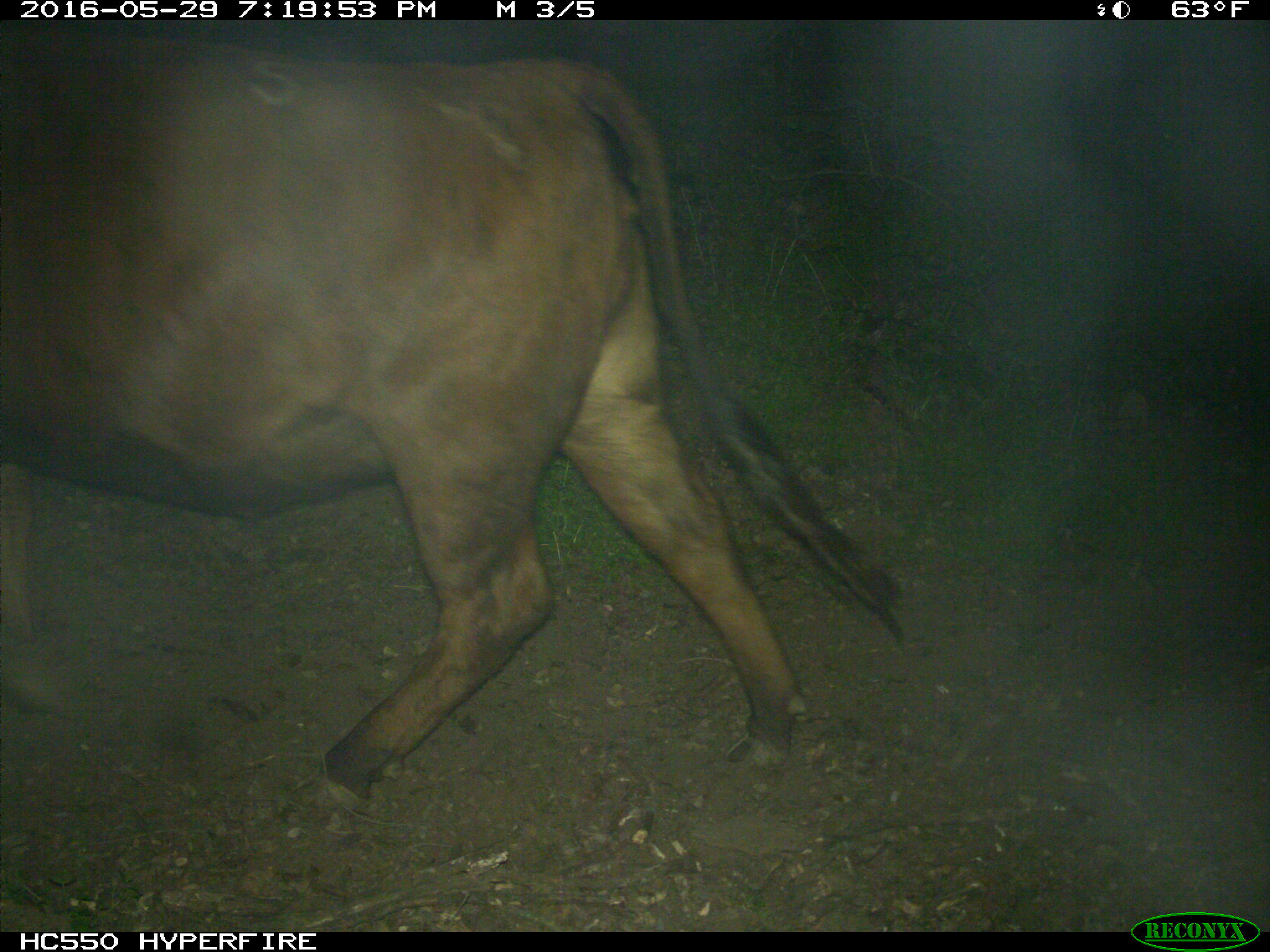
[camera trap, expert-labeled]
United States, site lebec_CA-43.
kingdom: Animalia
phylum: Chordata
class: Mammalia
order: Artiodactyla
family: Bovidae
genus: Bos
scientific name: Bos taurus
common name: domestic cow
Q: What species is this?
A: Bos taurus (domestic cow).